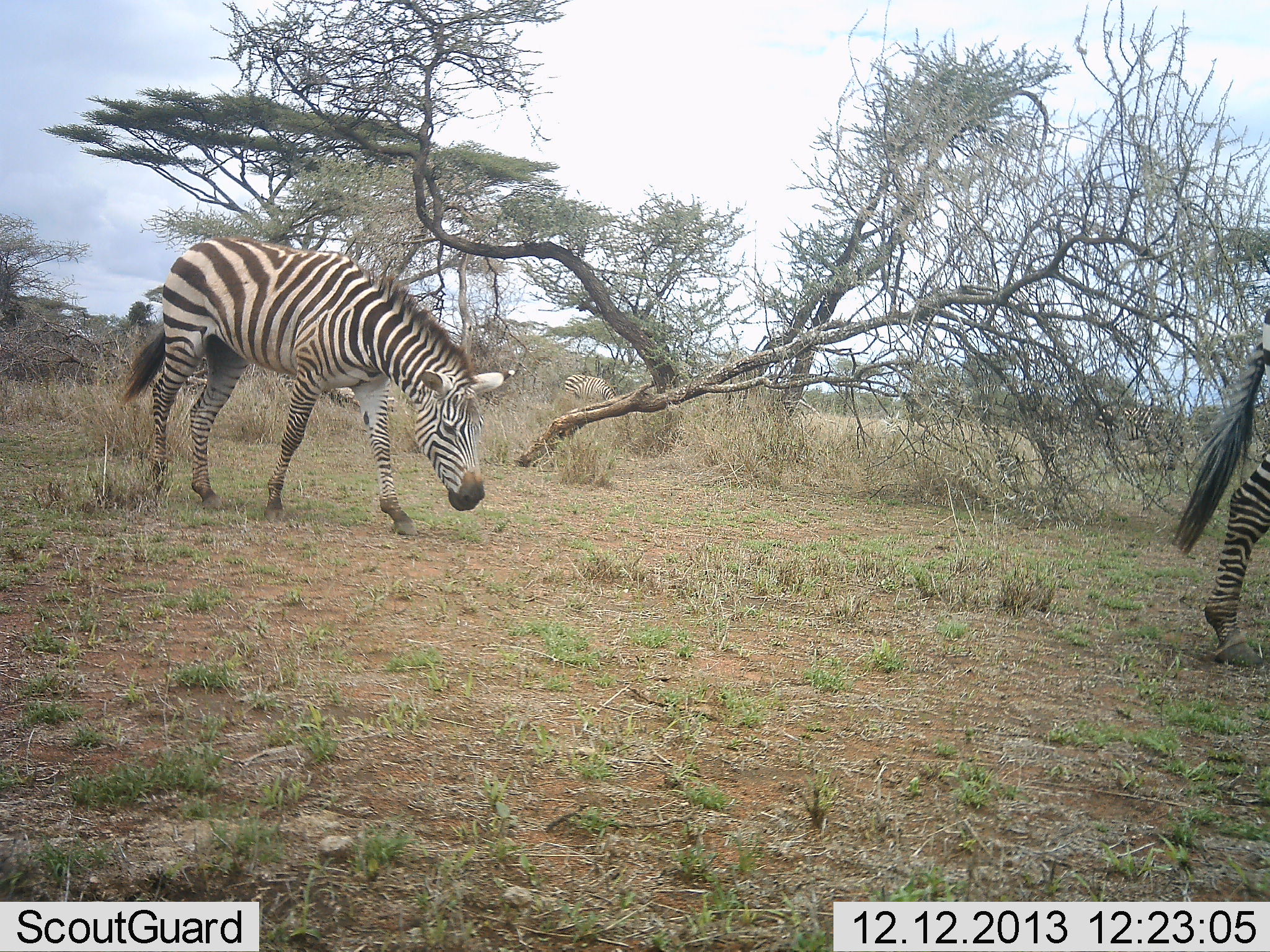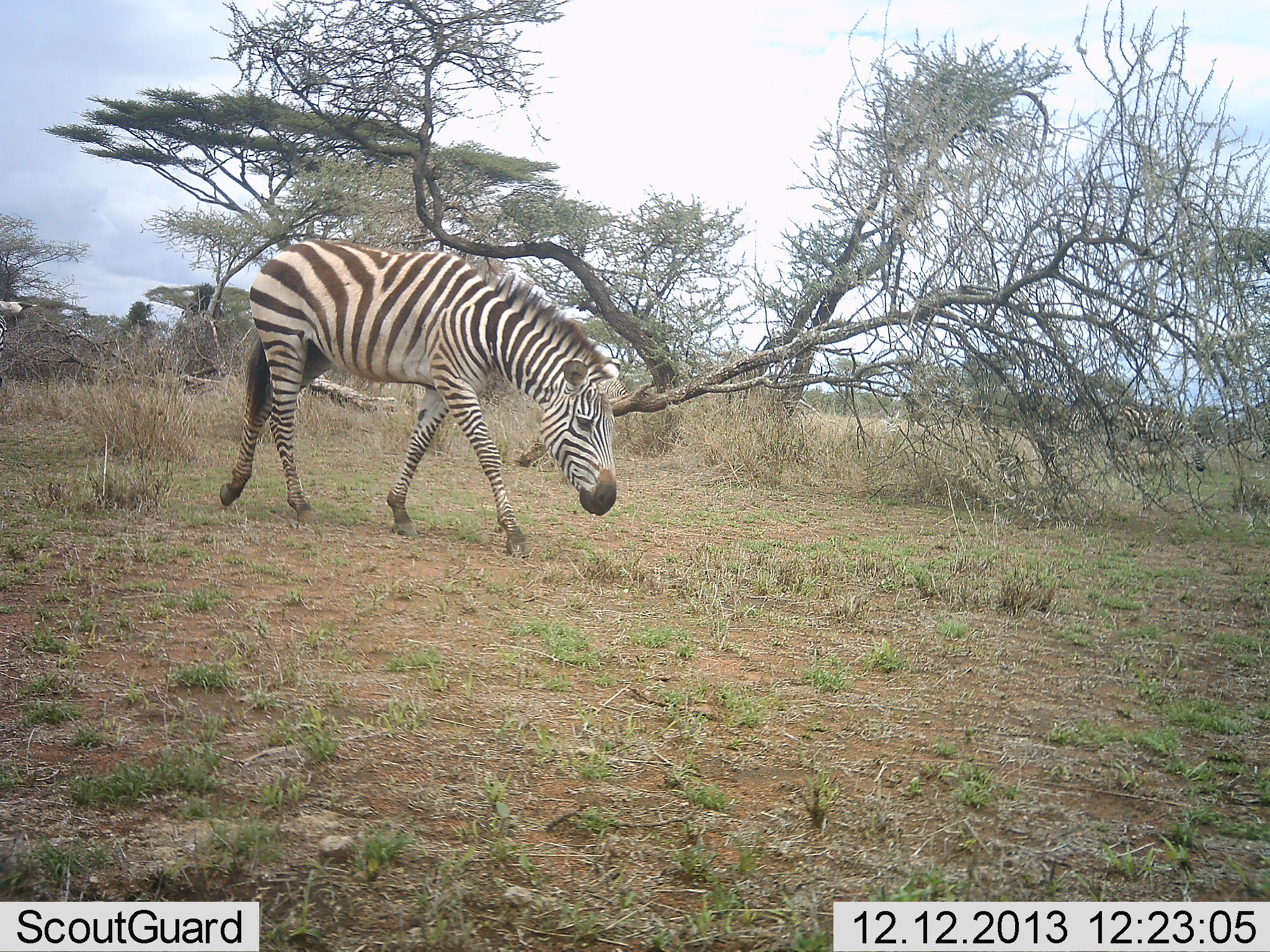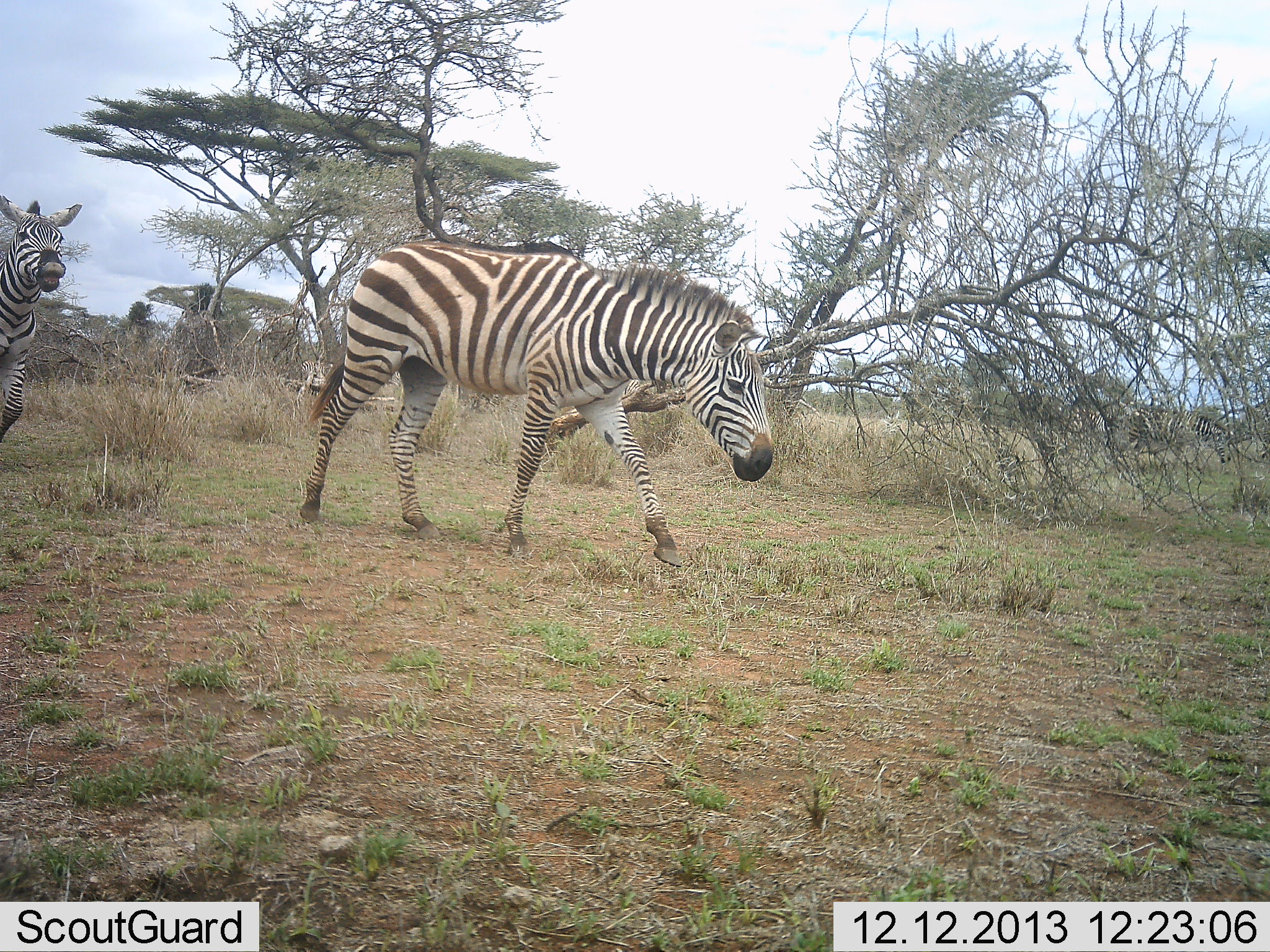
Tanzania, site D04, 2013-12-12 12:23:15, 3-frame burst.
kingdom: Animalia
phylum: Chordata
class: Mammalia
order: Perissodactyla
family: Equidae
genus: Equus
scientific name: Equus quagga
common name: plains zebra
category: zebra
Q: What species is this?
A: Zebra (plains zebra) (Equus quagga).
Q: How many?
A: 4.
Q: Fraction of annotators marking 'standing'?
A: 20%.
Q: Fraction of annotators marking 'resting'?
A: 0%.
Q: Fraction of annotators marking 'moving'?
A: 90%.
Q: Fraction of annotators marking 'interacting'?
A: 0%.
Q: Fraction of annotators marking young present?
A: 10%.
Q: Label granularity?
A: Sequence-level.